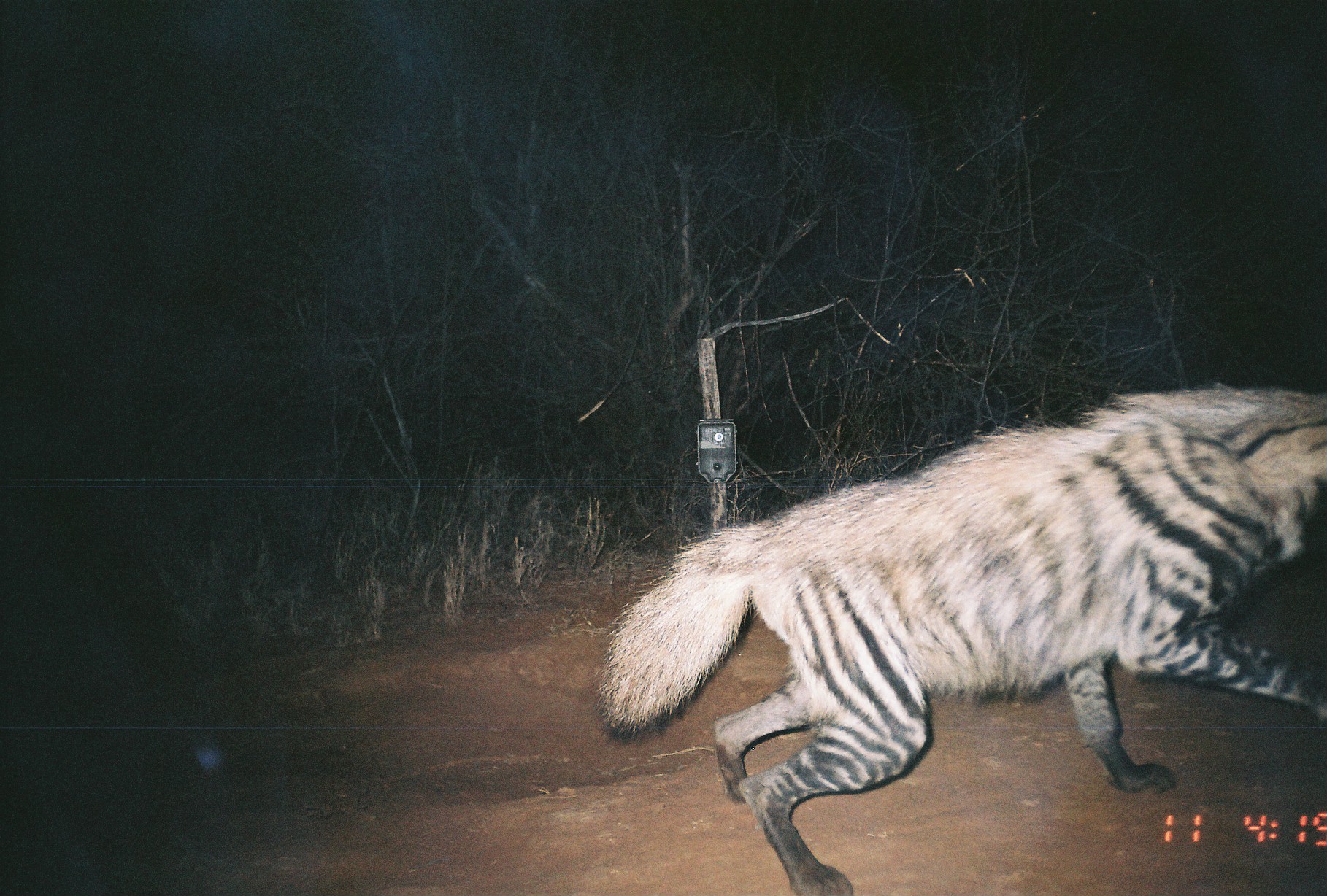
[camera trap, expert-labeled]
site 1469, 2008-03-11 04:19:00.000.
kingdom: Animalia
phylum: Chordata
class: Mammalia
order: Carnivora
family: Hyaenidae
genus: Hyaena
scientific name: Hyaena hyaena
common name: striped hyena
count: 1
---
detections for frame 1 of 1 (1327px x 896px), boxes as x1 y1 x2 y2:
hyaena hyaena: 593 380 1327 896